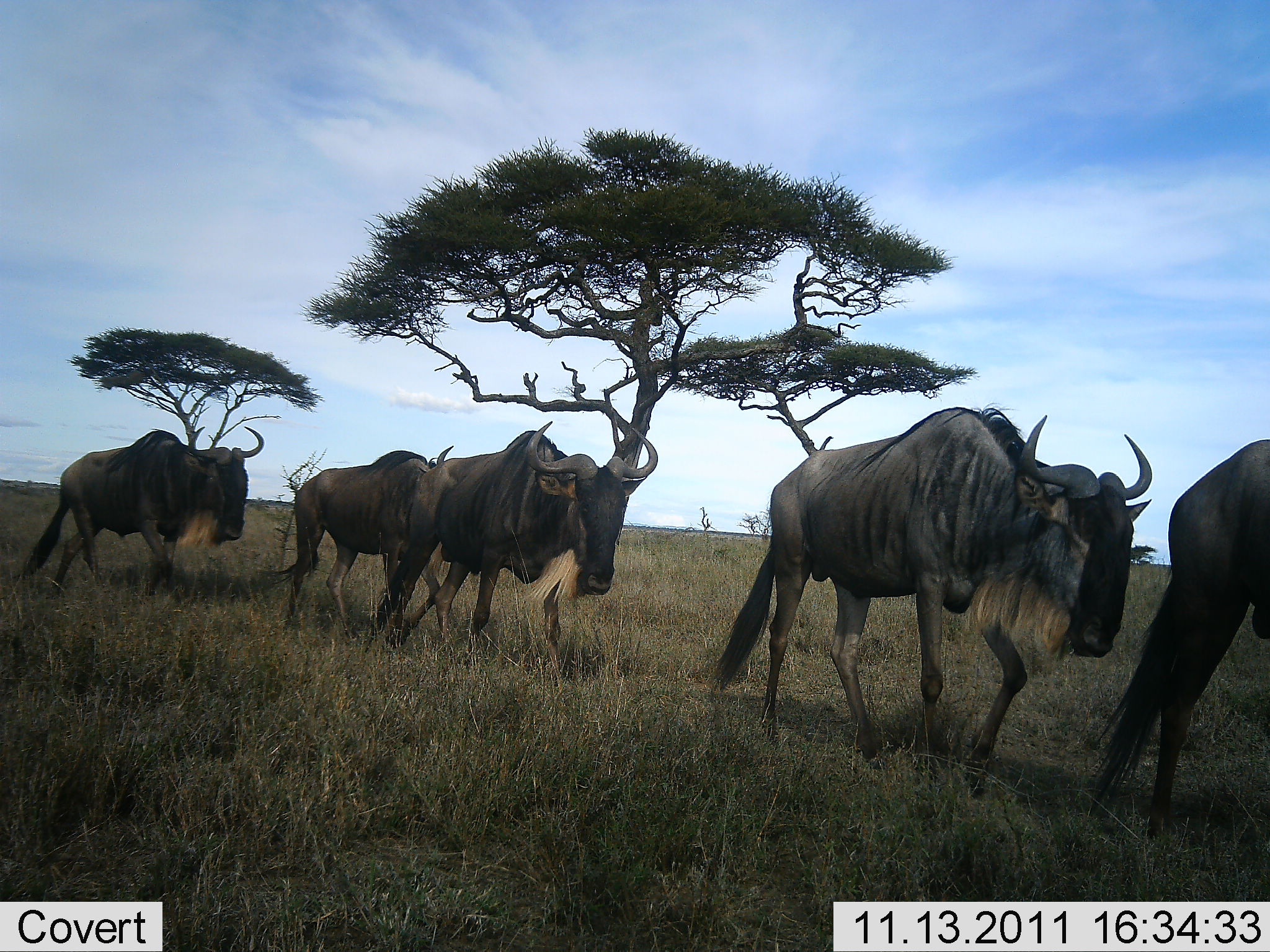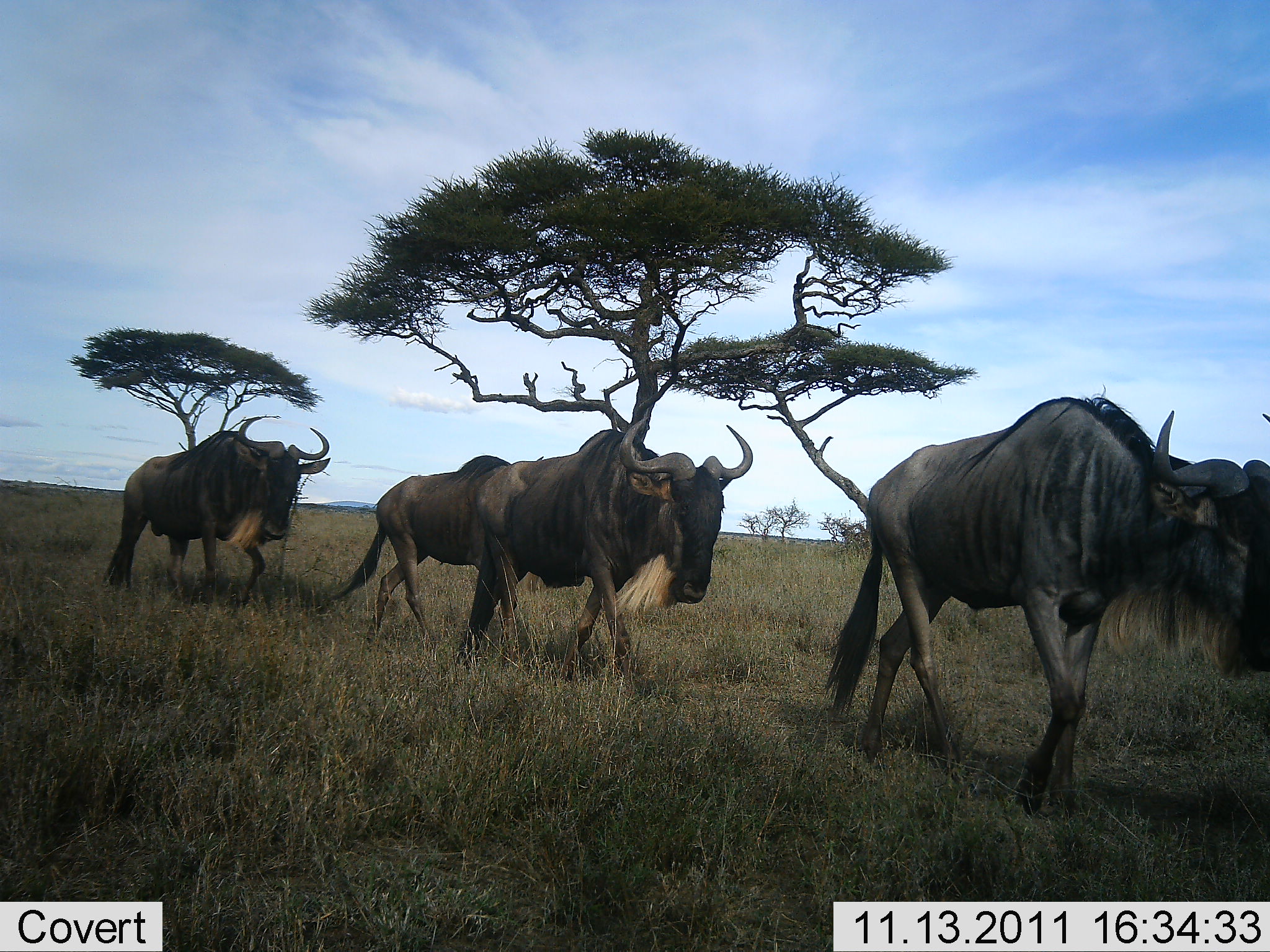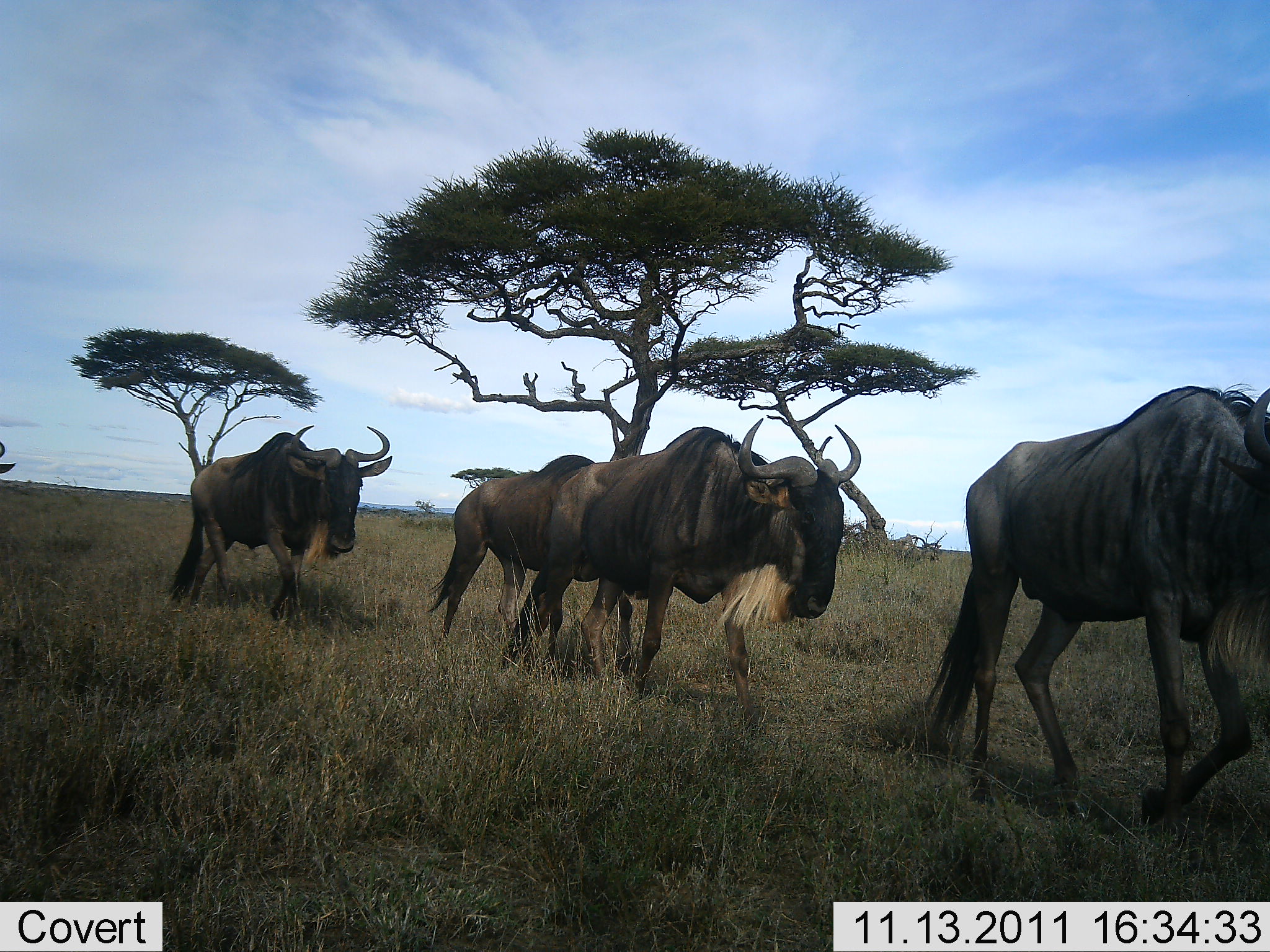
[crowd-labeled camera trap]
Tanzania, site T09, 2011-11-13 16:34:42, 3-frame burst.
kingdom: Animalia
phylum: Chordata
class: Mammalia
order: Artiodactyla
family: Bovidae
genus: Connochaetes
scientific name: Connochaetes taurinus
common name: blue wildebeest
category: wildebeest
Wildebeest (blue wildebeest) (Connochaetes taurinus), count 6. Behavior (volunteer vote fractions): standing 0%, resting 0%, moving 100%, interacting 0%. Young present (vote fraction): 0%. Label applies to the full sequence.